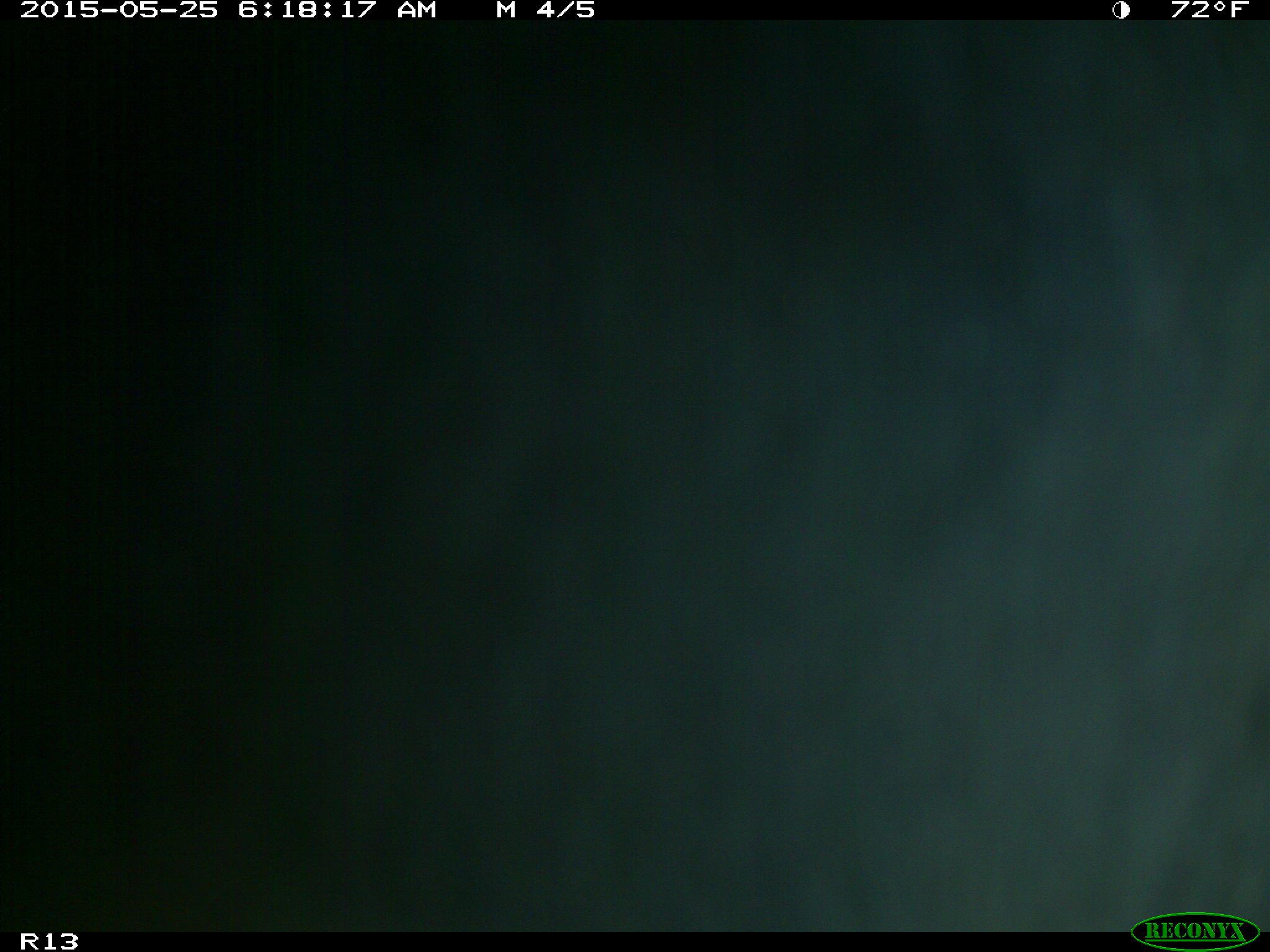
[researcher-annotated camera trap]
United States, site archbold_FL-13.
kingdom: Animalia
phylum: Chordata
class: Mammalia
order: Artiodactyla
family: Bovidae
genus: Bos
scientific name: Bos taurus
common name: domestic cow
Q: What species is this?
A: Bos taurus (domestic cow).